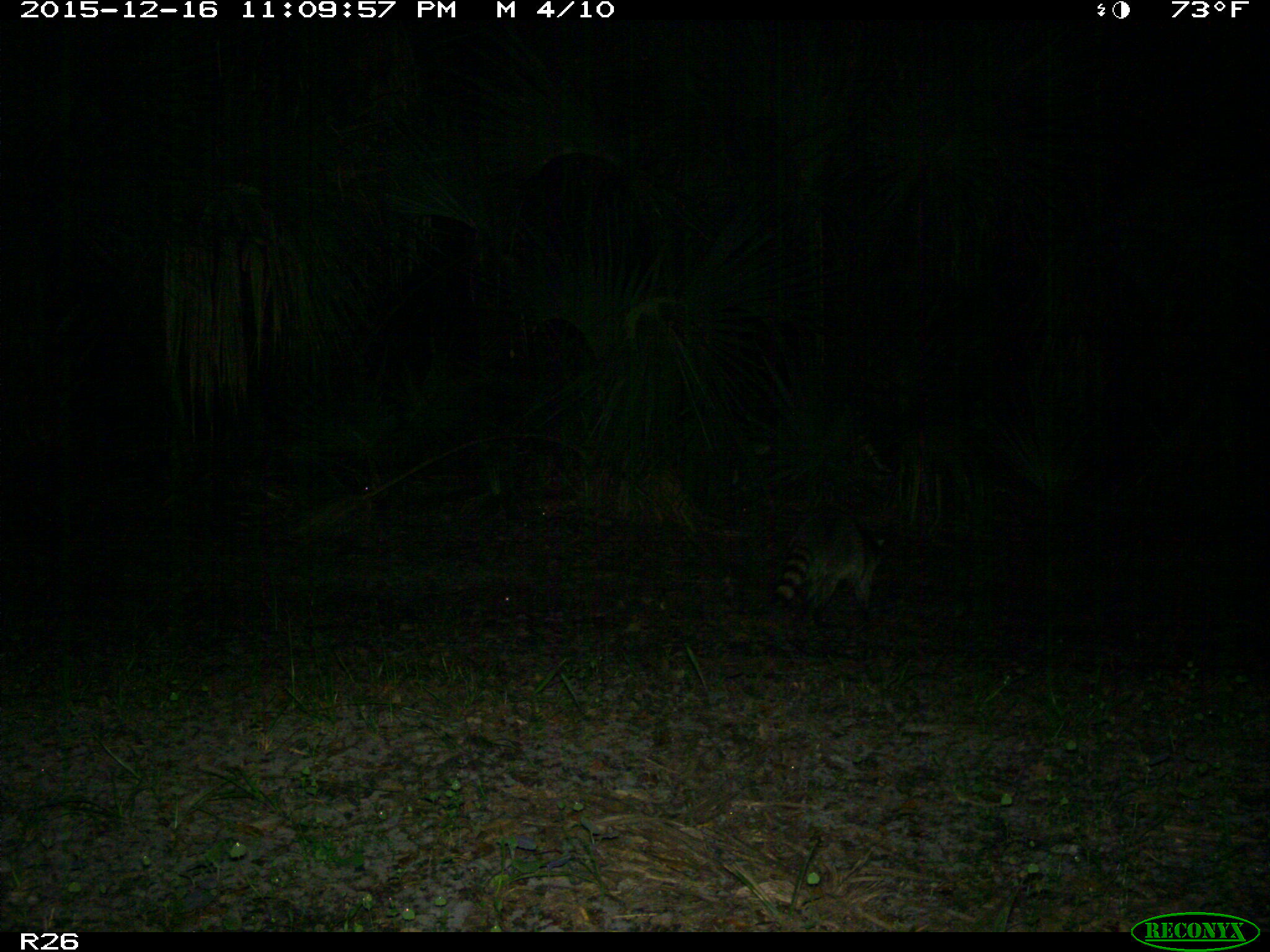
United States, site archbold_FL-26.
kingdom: Animalia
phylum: Chordata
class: Mammalia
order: Carnivora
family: Procyonidae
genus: Procyon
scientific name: Procyon lotor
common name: common raccoon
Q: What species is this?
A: Procyon lotor (common raccoon).